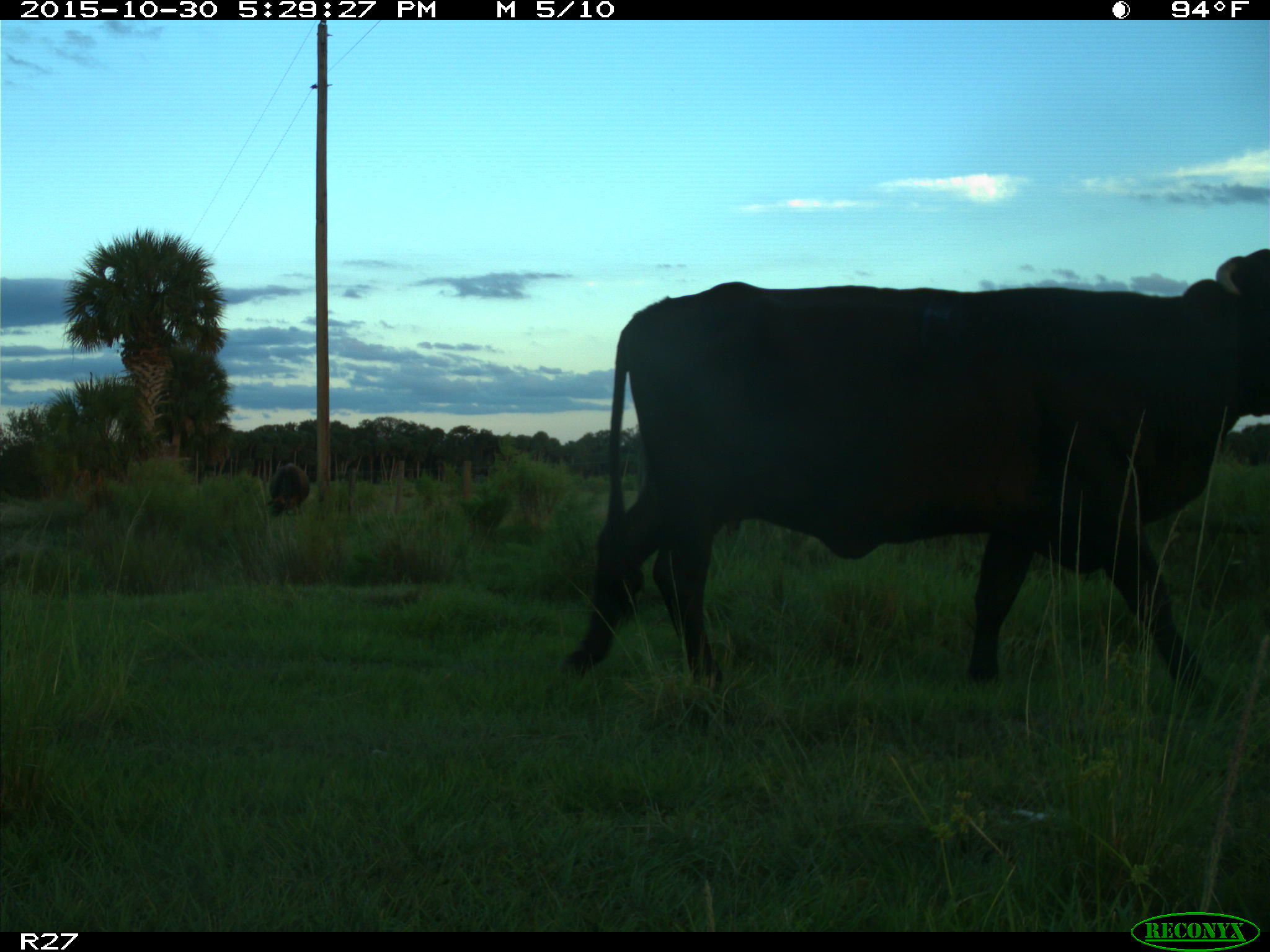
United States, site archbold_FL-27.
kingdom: Animalia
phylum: Chordata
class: Mammalia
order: Artiodactyla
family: Bovidae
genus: Bos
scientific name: Bos taurus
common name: domestic cow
Bos taurus (domestic cow).